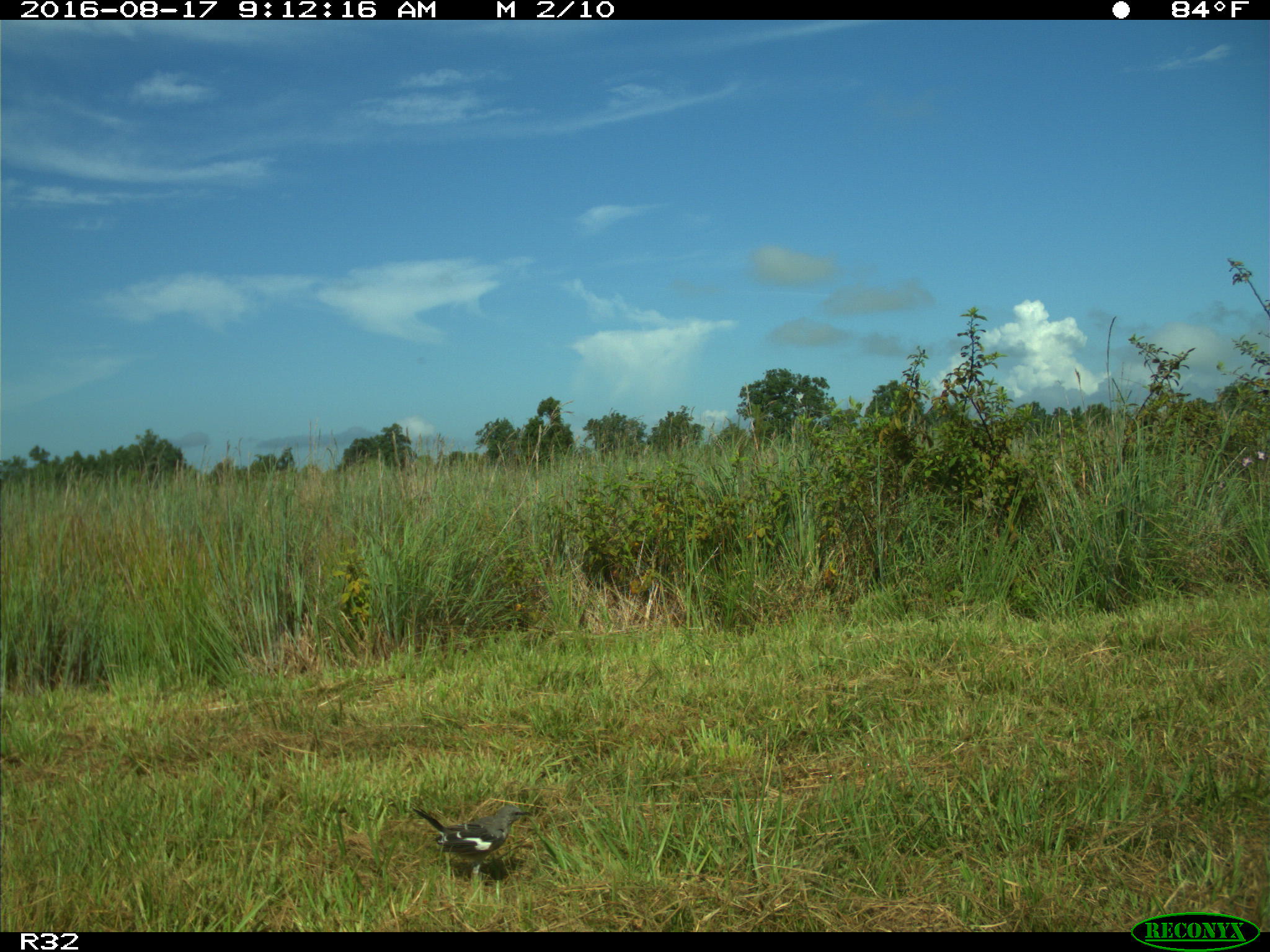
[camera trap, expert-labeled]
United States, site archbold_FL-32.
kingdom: Animalia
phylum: Chordata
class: Aves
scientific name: Aves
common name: birds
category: unidentified bird